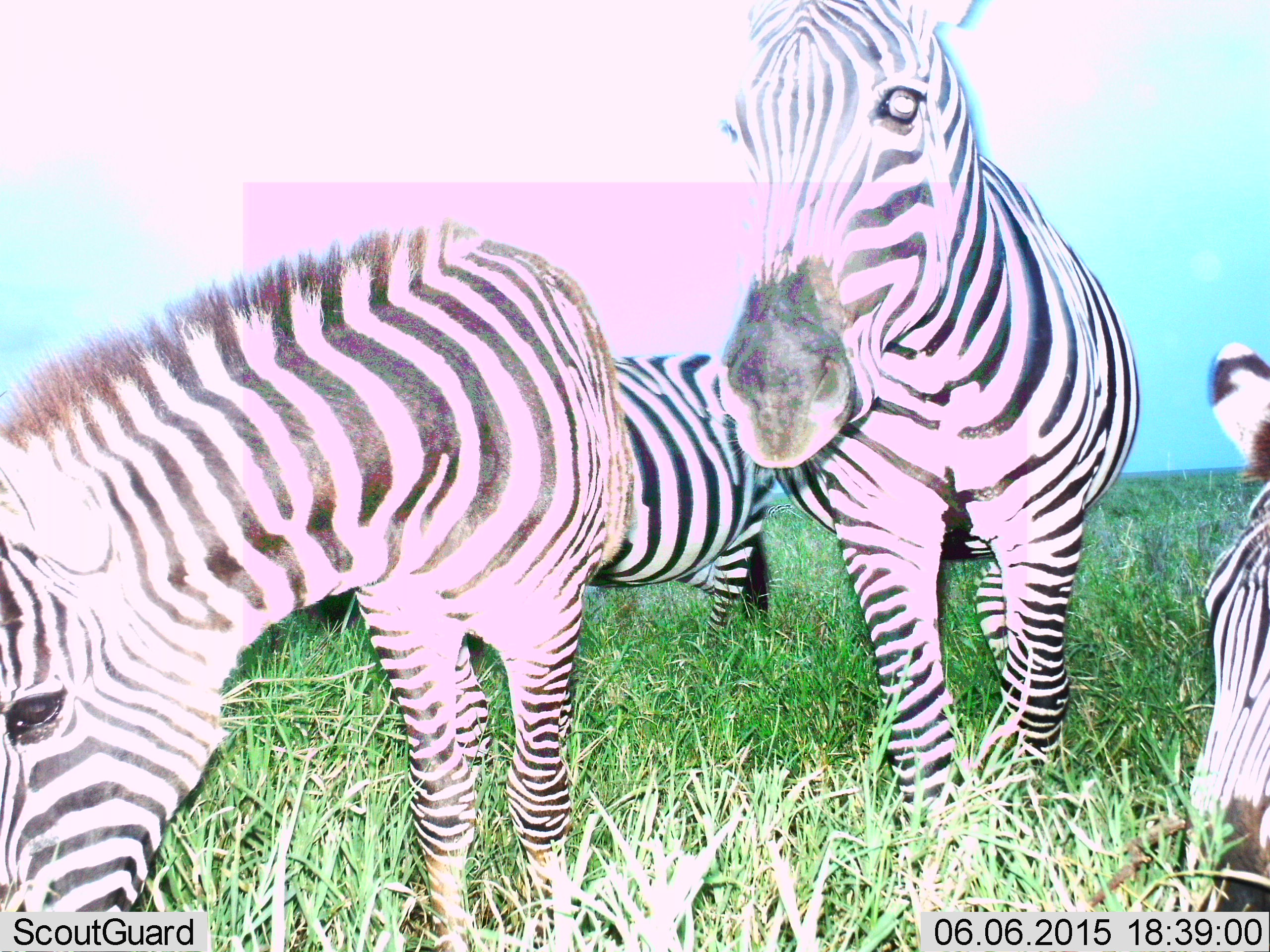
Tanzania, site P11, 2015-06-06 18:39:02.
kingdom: Animalia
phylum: Chordata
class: Mammalia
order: Perissodactyla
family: Equidae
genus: Equus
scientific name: Equus quagga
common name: plains zebra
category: zebra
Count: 4.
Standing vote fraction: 90%.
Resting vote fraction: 0%.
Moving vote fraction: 10%.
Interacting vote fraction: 10%.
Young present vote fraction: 0%.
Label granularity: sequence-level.